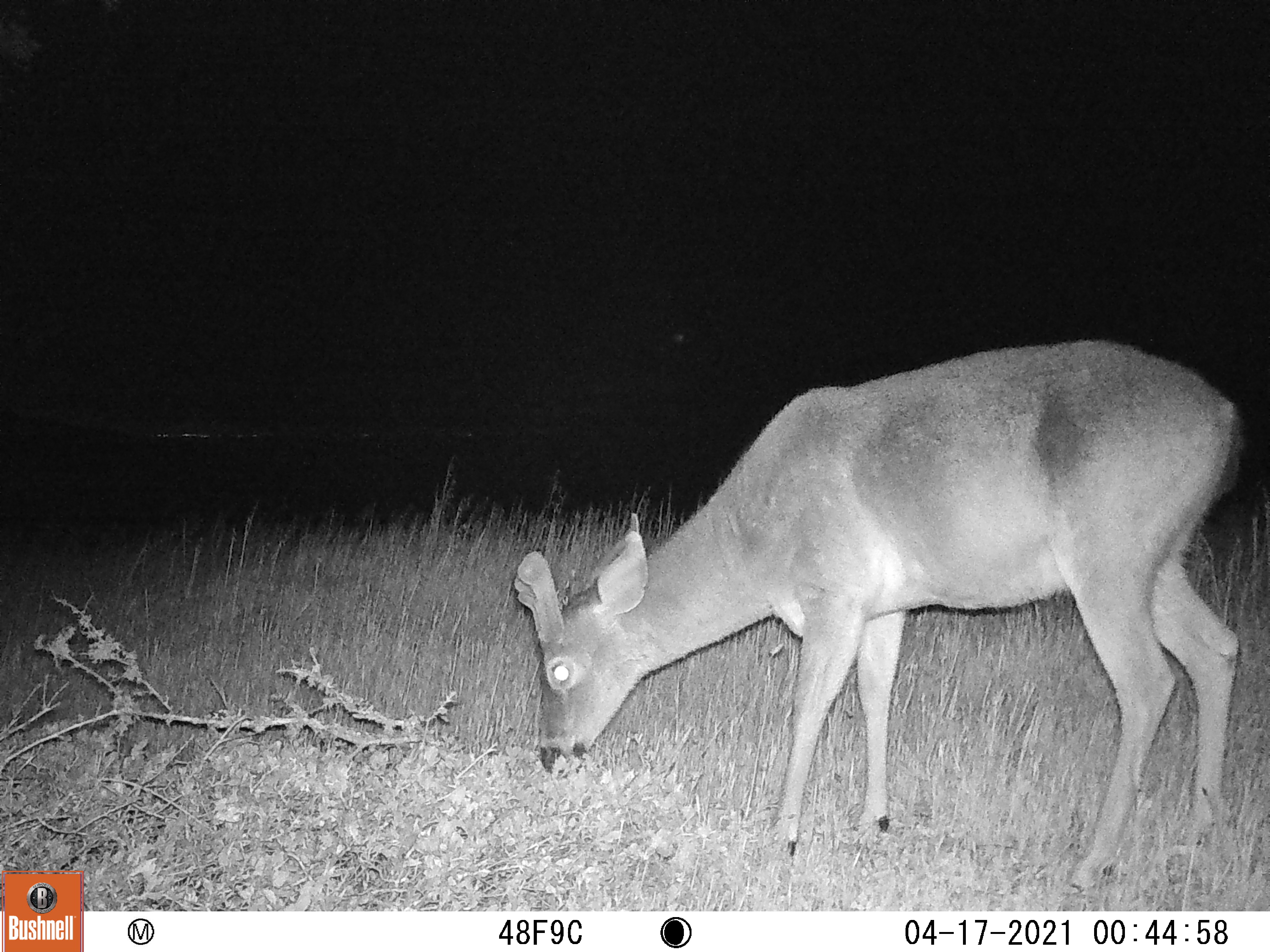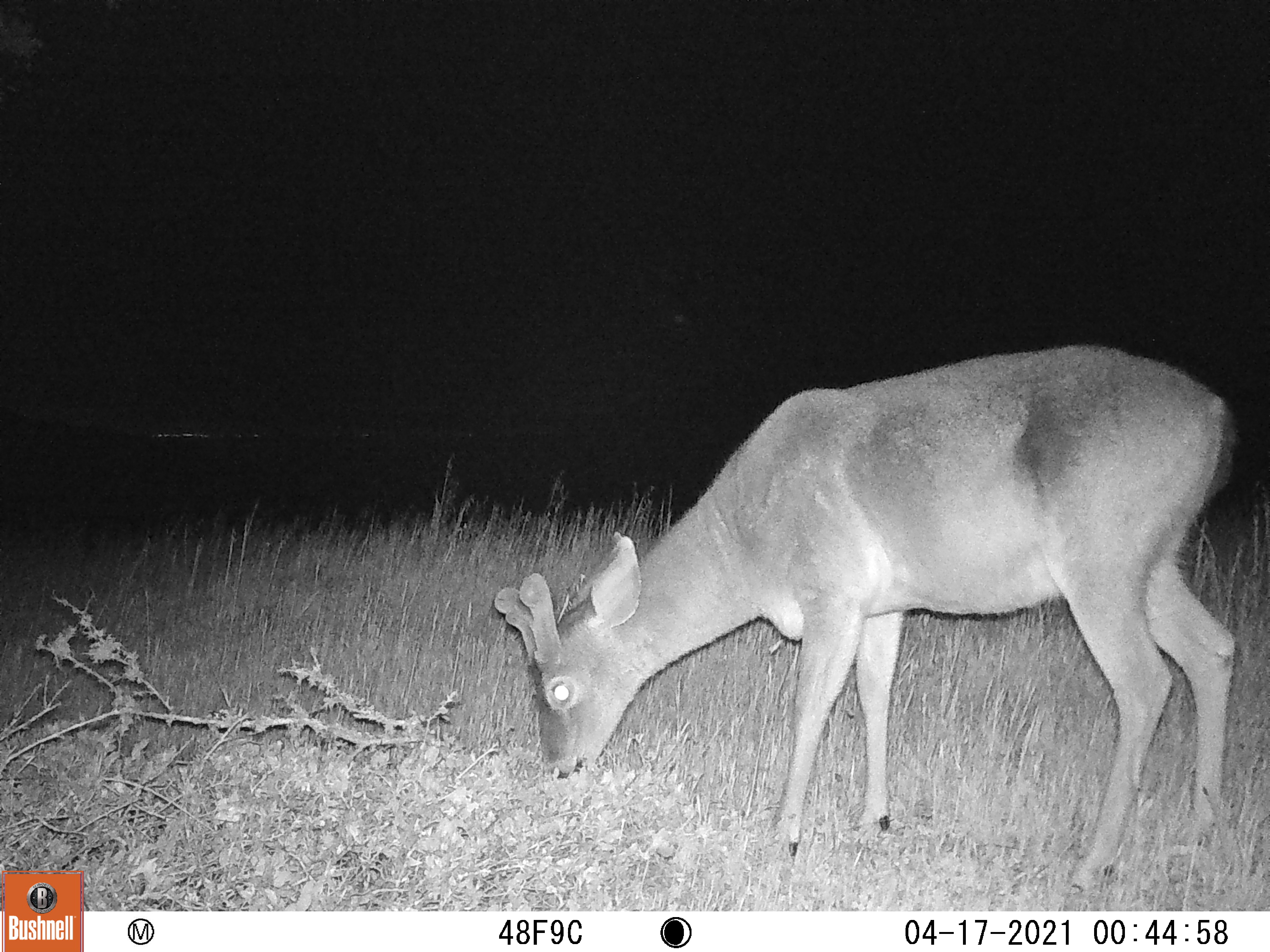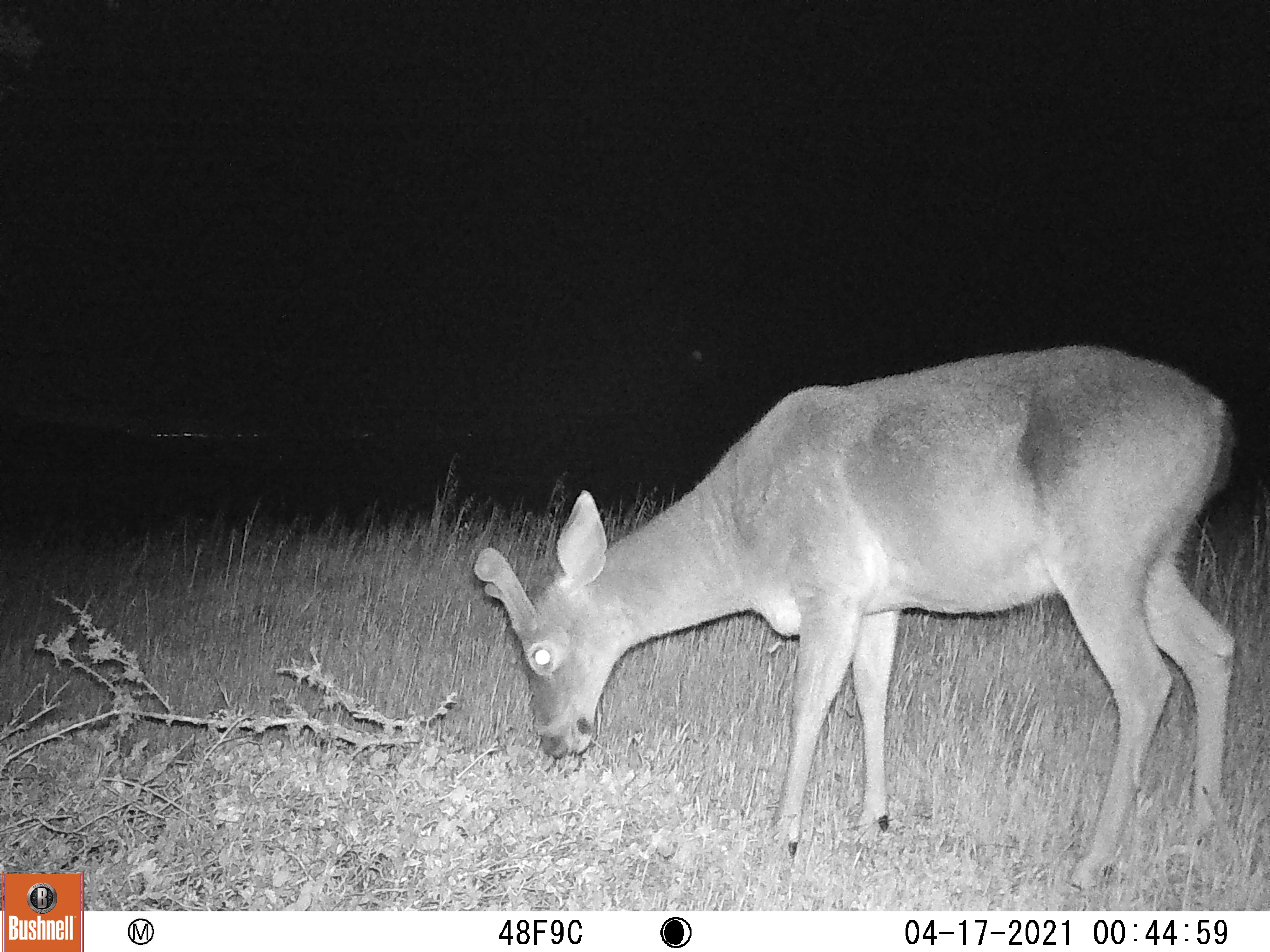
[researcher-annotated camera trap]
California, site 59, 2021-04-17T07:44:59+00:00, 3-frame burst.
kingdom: Animalia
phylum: Chordata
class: Mammalia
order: Artiodactyla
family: Cervidae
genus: Odocoileus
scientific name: Odocoileus hemionus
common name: mule deer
Mule deer (Odocoileus hemionus).